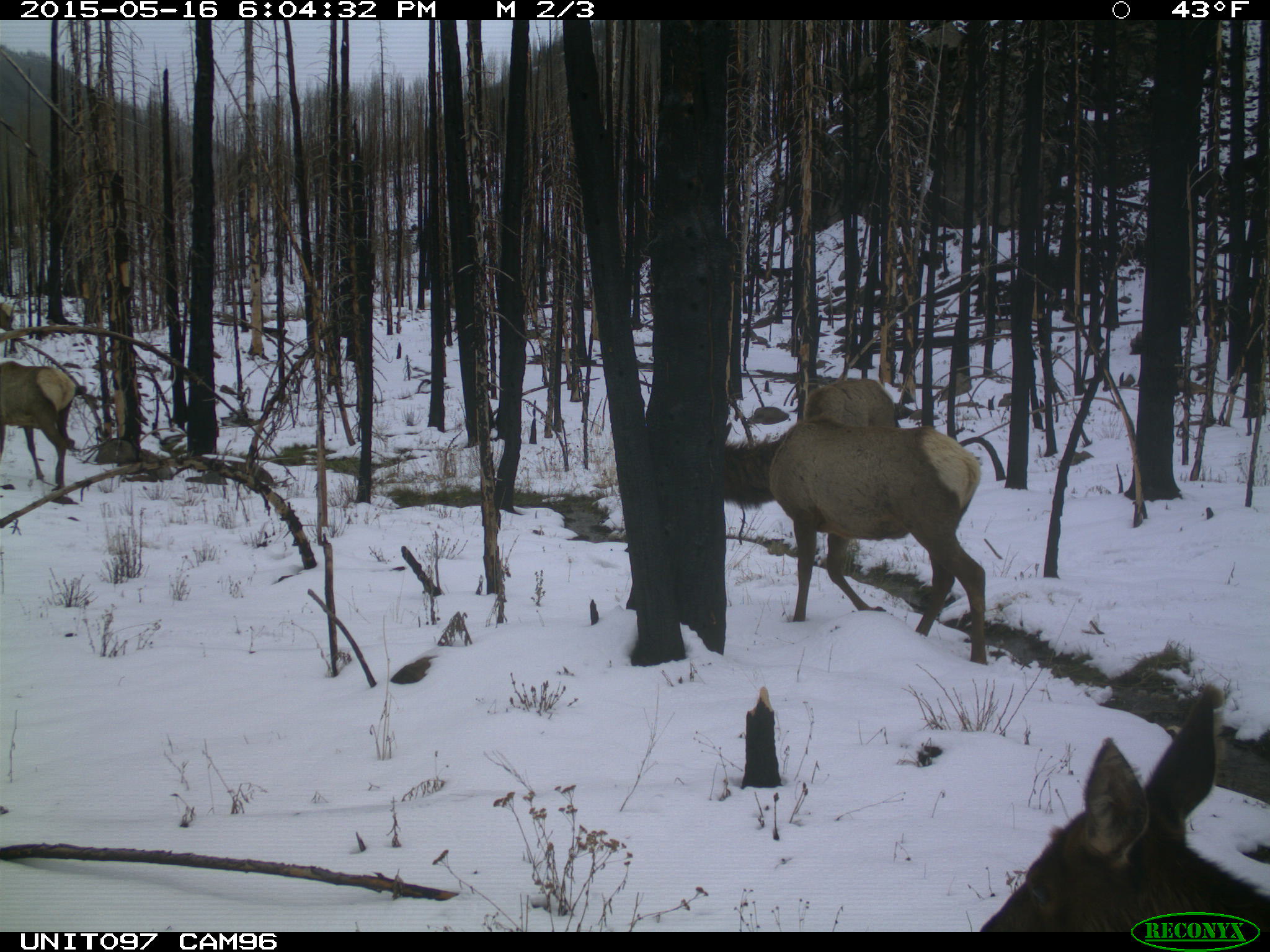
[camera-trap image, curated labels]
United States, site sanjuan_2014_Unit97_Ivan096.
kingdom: Animalia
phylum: Chordata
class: Mammalia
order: Artiodactyla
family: Cervidae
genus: Cervus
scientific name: Cervus elaphus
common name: red deer